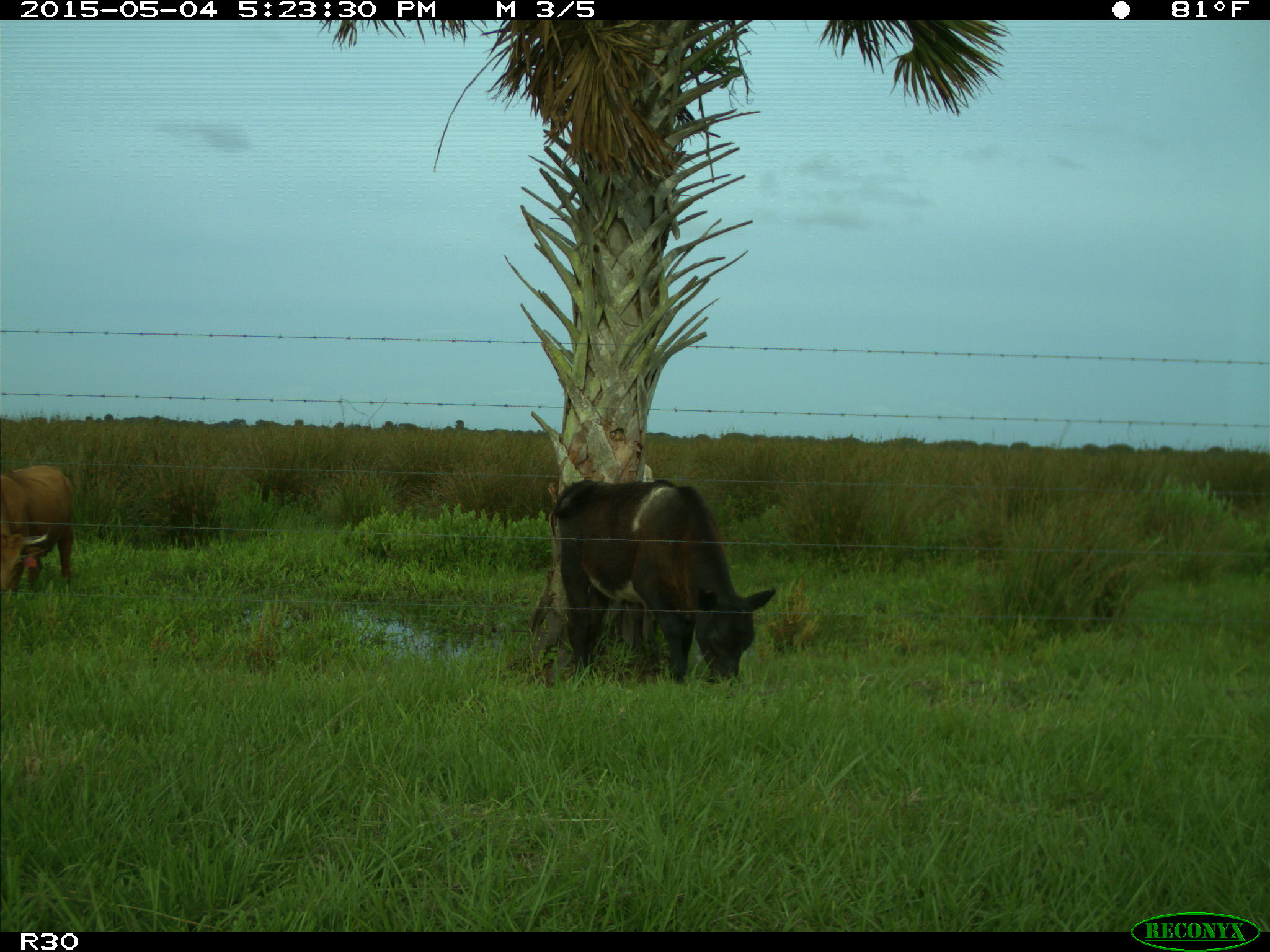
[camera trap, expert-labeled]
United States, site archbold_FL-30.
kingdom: Animalia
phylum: Chordata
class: Mammalia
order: Artiodactyla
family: Bovidae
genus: Bos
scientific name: Bos taurus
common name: domestic cow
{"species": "Bos taurus (domestic cow)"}